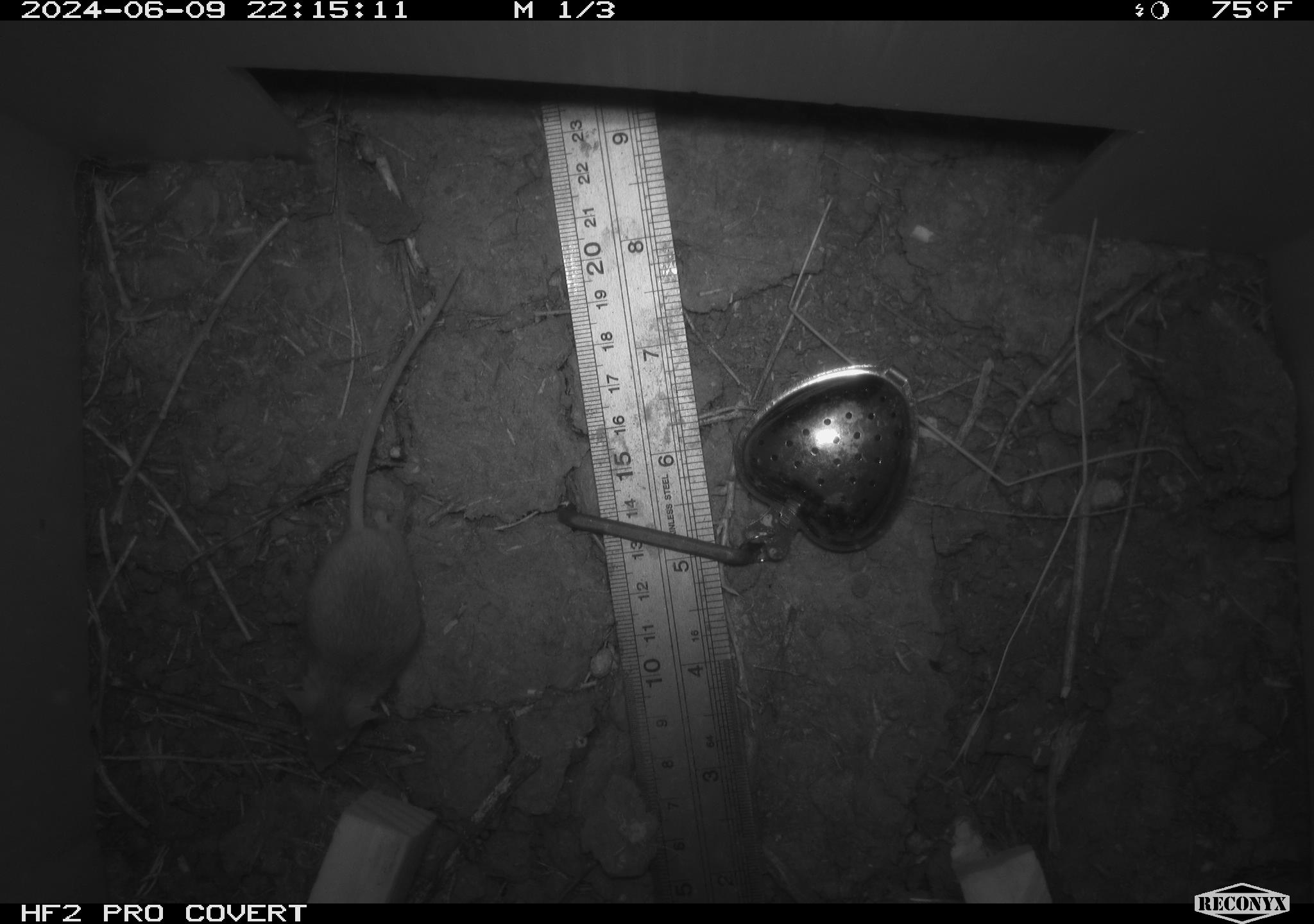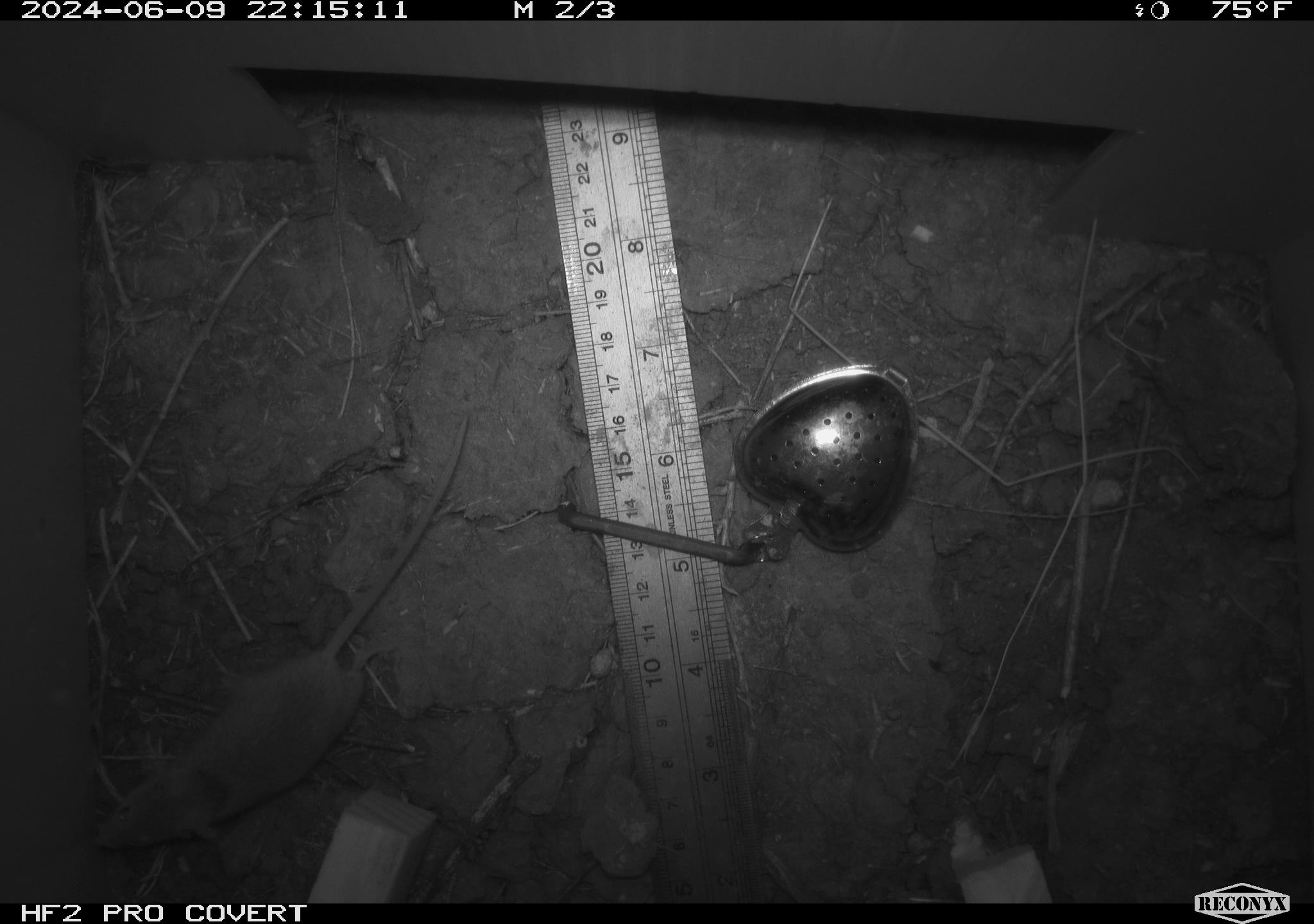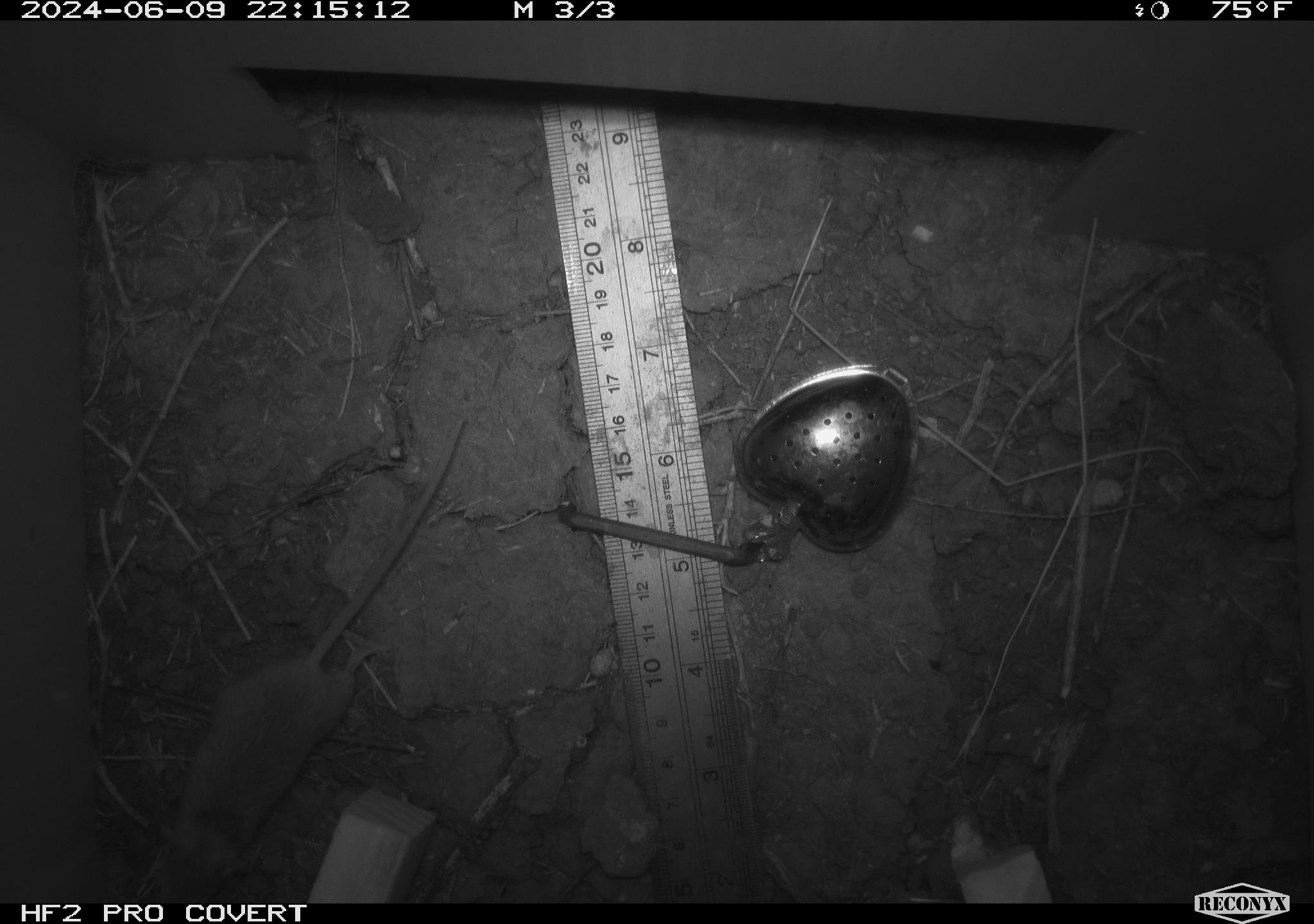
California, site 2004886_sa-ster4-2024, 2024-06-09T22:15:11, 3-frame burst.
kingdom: Animalia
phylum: Chordata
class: Mammalia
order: Rodentia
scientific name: Rodentia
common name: mouse species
Mouse species (Rodentia).